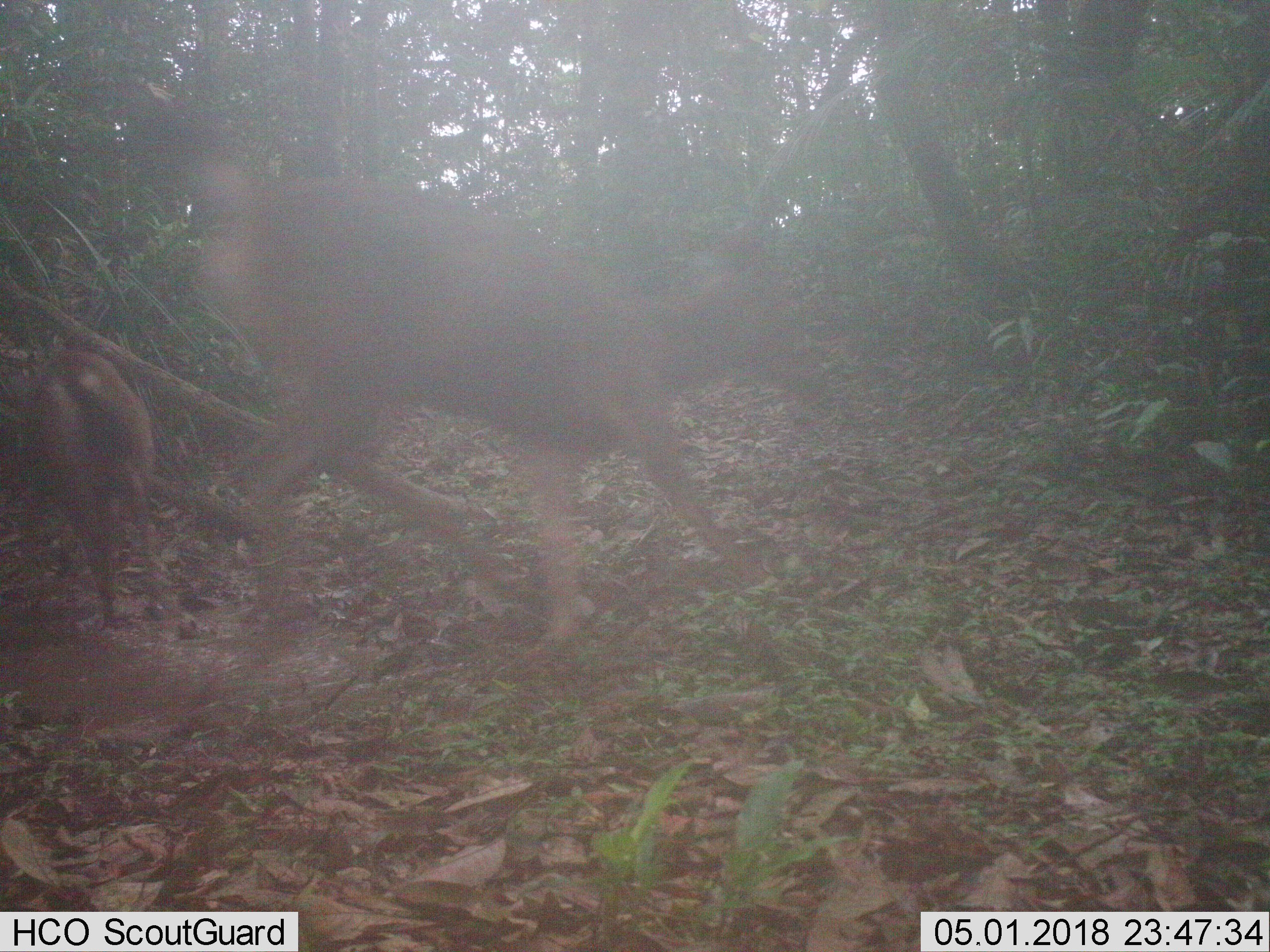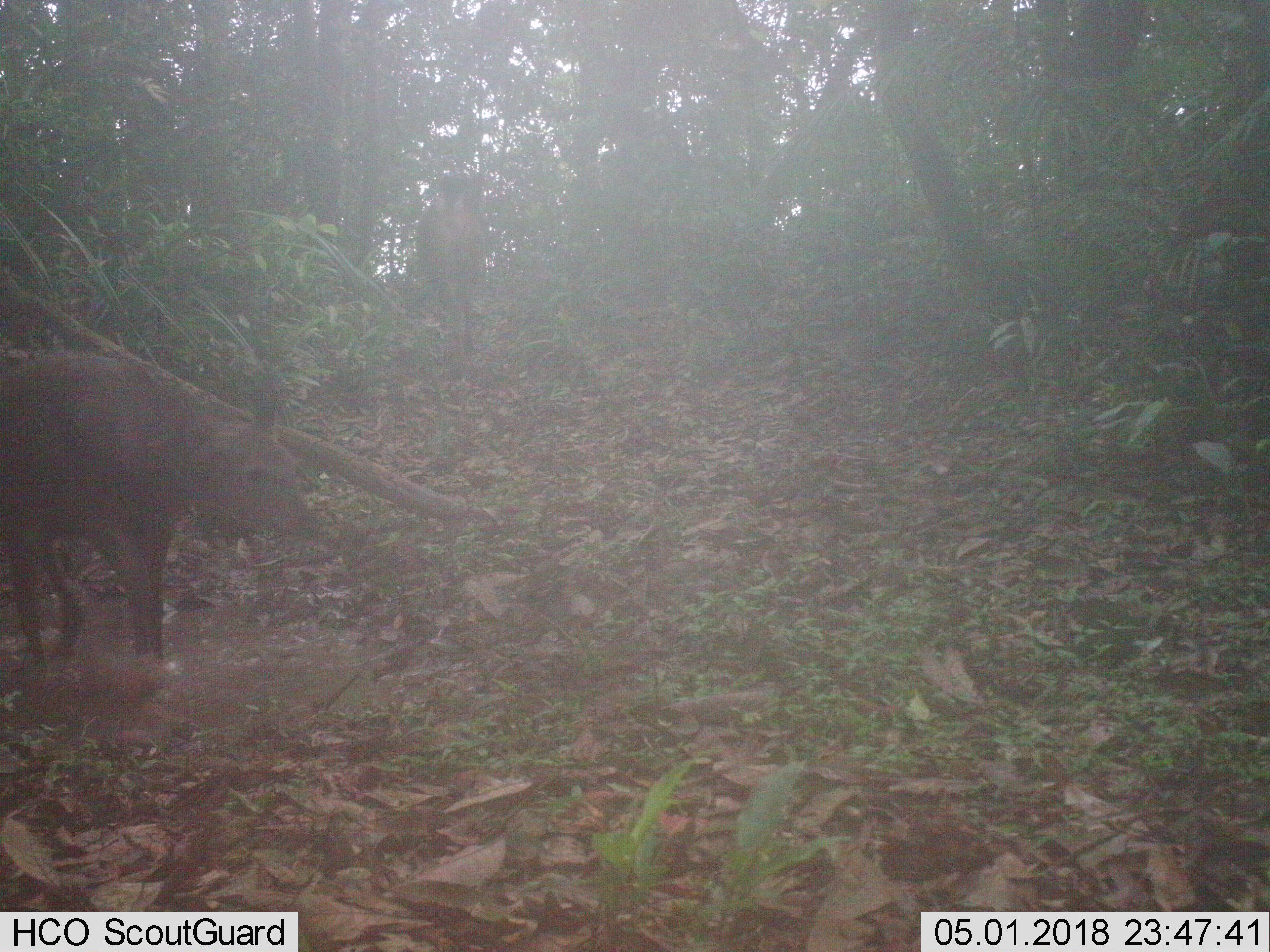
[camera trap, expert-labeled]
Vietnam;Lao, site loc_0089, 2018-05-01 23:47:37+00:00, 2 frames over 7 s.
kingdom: Animalia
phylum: Chordata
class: Mammalia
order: Artiodactyla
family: Cervidae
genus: Rusa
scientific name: Rusa unicolor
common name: sambar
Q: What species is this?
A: Sambar (Rusa unicolor).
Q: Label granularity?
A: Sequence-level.